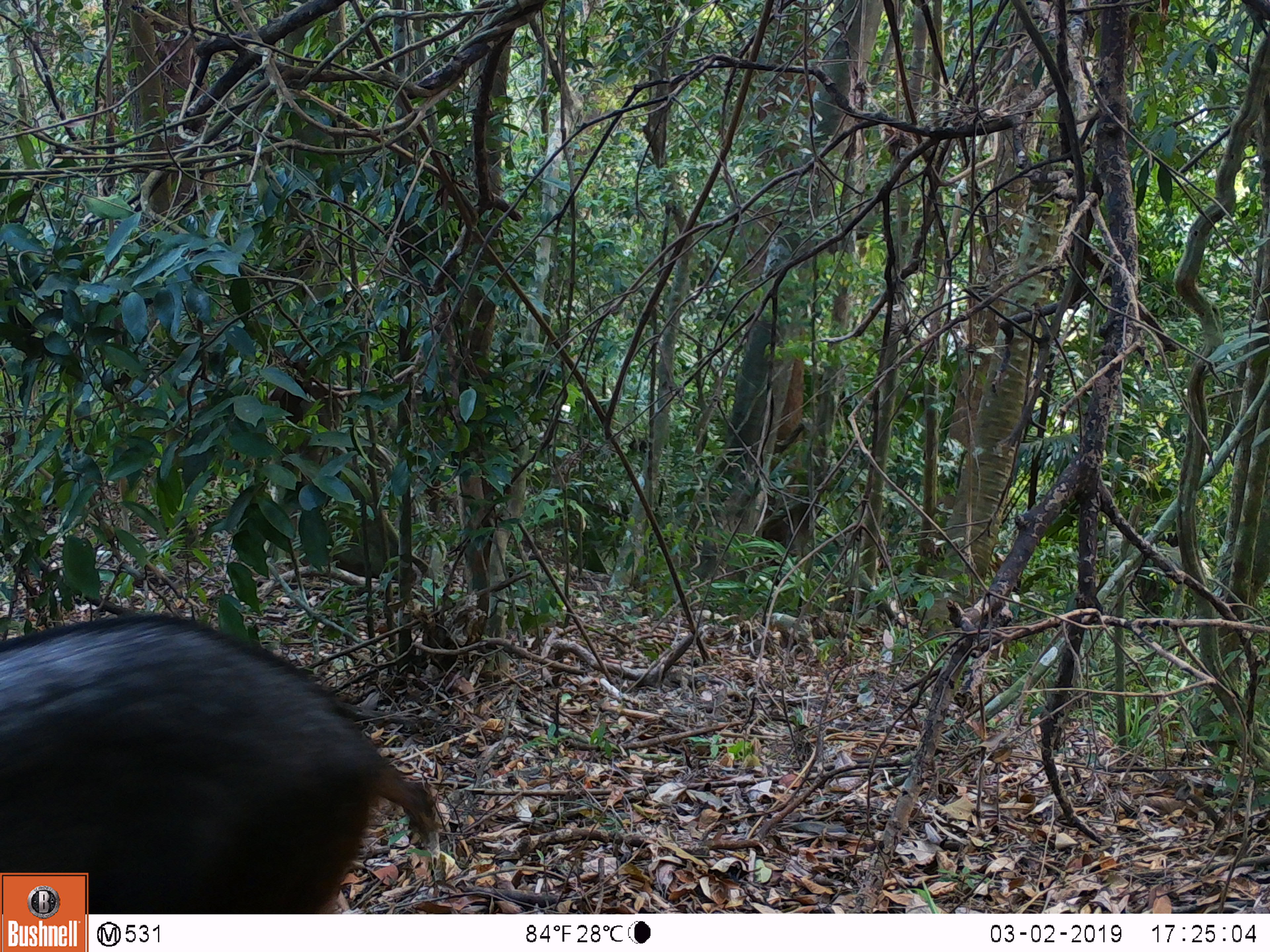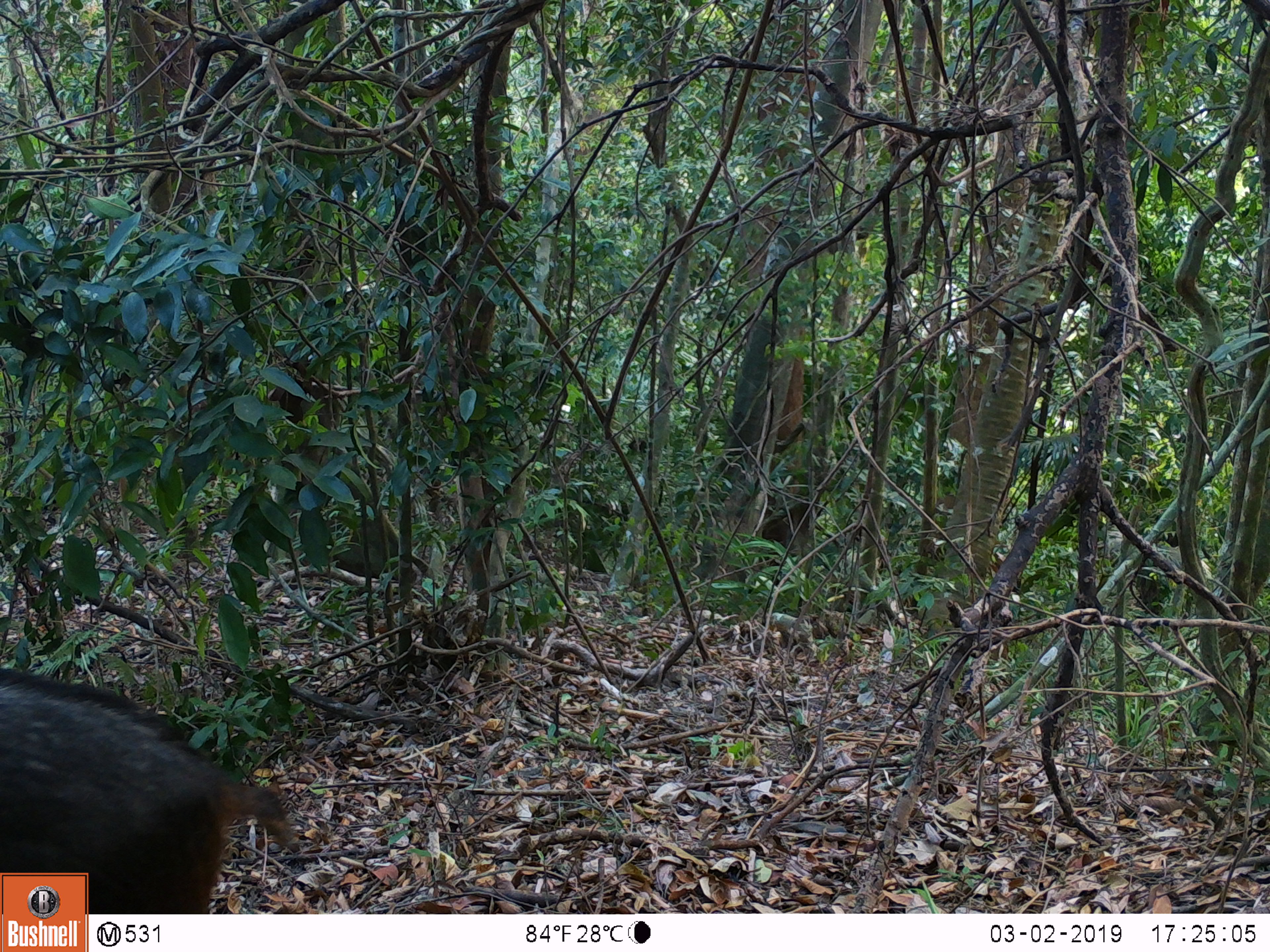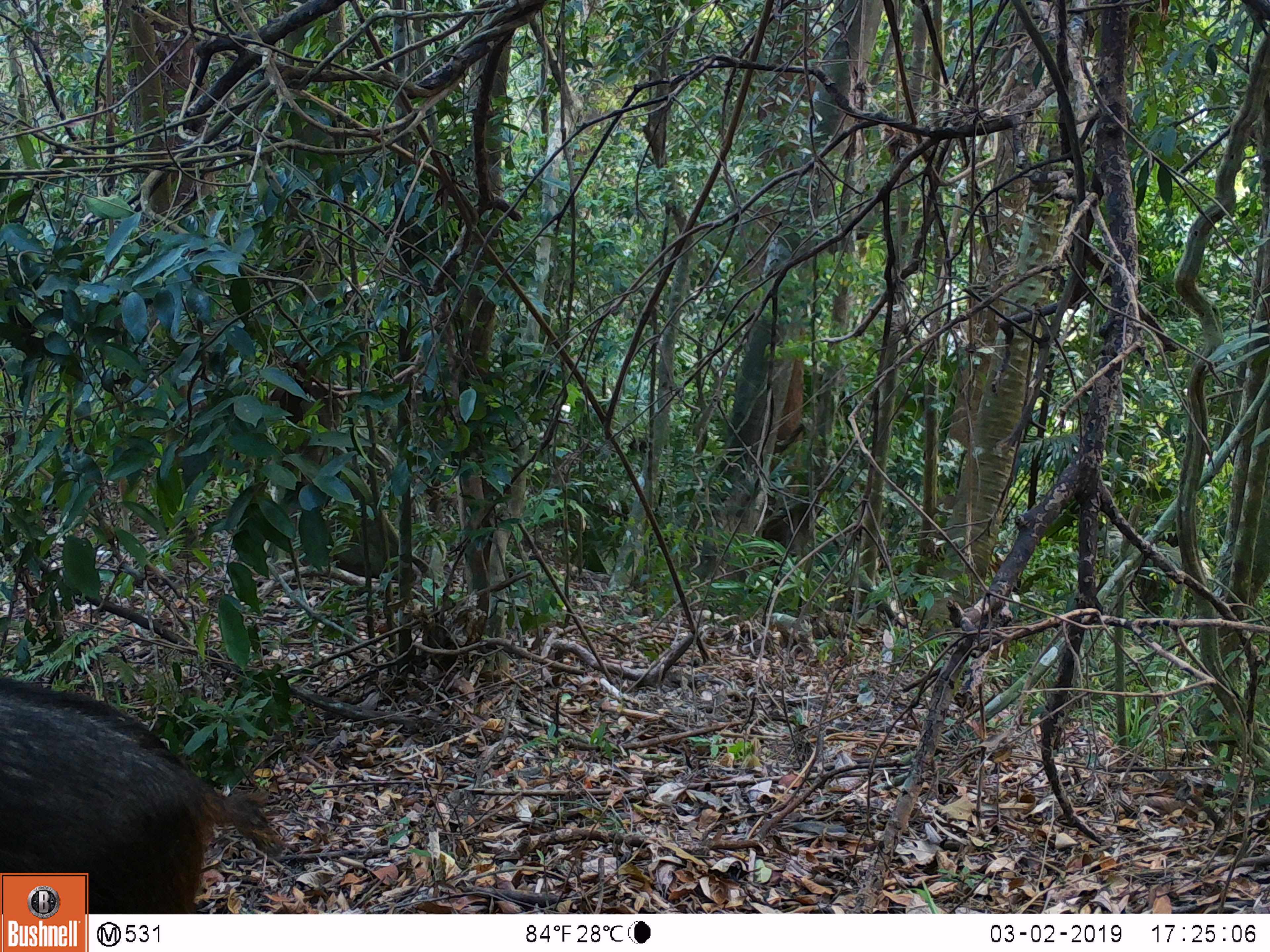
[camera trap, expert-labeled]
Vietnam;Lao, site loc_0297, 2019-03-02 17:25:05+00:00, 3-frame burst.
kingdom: Animalia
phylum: Chordata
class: Mammalia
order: Artiodactyla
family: Bovidae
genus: Capricornis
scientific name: Capricornis sumatraensis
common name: chinese serow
Chinese serow (Capricornis sumatraensis). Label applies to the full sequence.